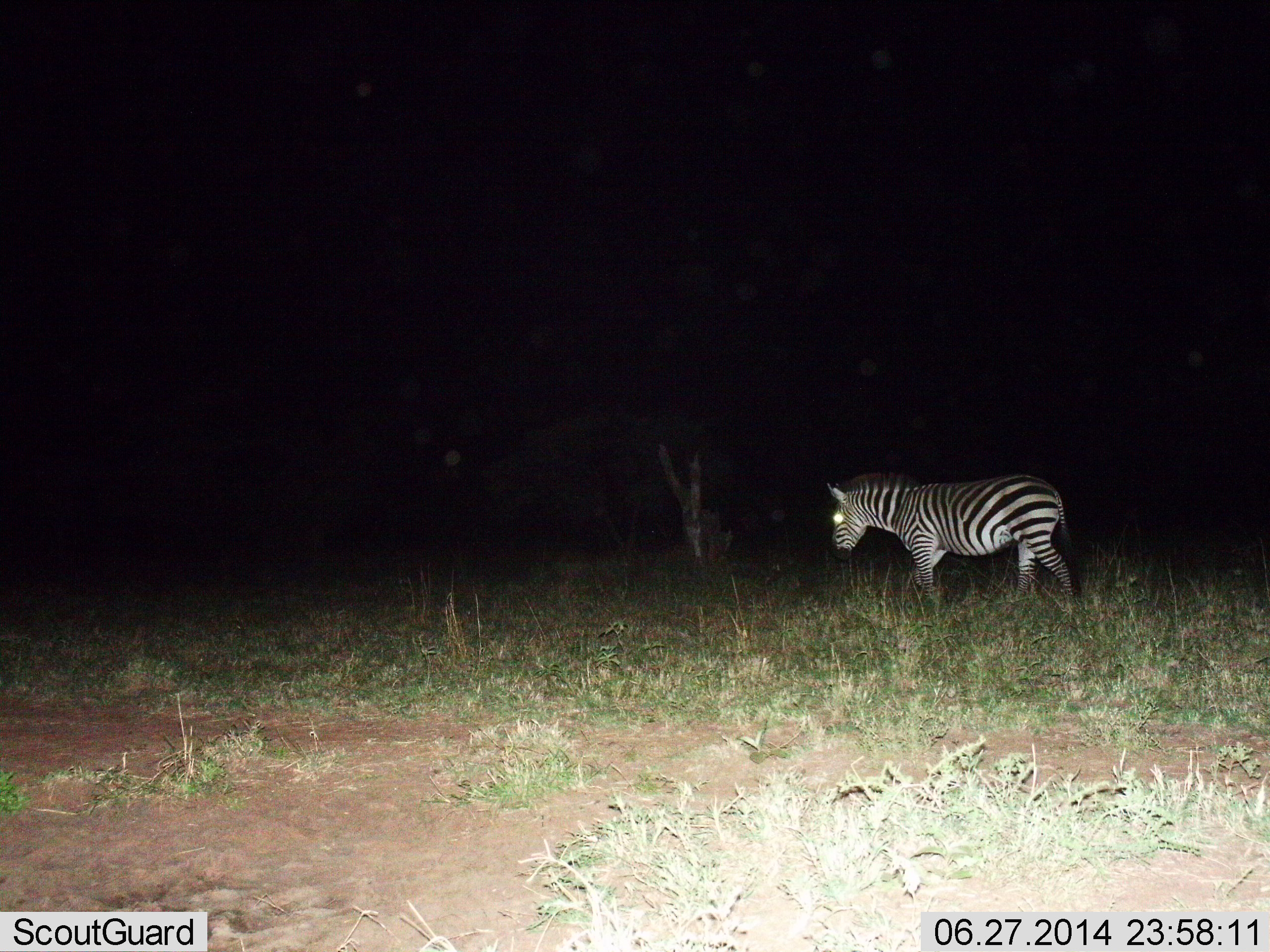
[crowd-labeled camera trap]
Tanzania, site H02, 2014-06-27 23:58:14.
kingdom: Animalia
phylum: Chordata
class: Mammalia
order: Perissodactyla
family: Equidae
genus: Equus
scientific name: Equus quagga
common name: plains zebra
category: zebra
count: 1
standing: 30%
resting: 0%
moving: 70%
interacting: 0%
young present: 0%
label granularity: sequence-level